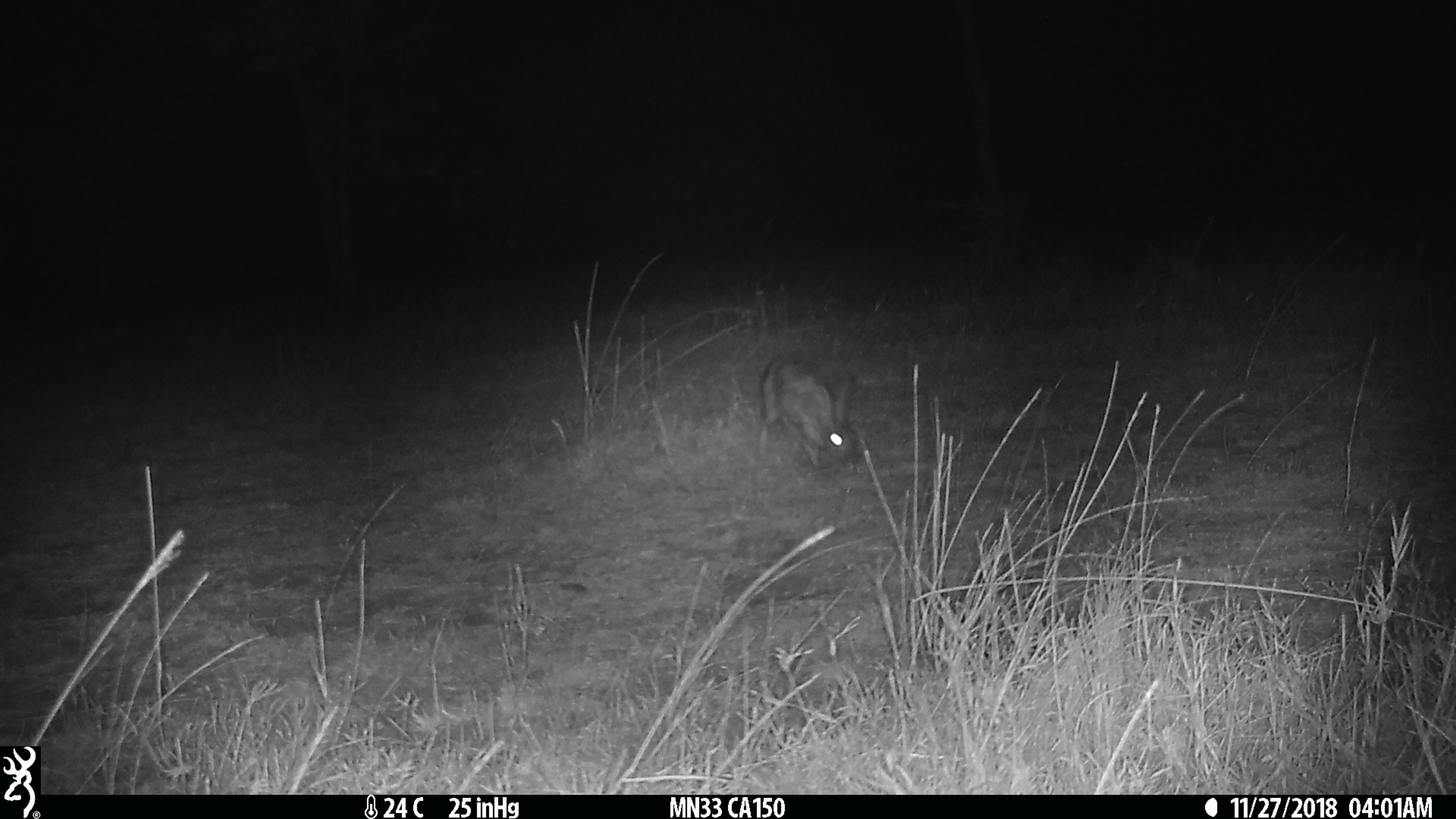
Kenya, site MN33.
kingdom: Animalia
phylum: Chordata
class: Mammalia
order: Lagomorpha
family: Leporidae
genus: Lepus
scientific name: Lepus capensis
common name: cape hare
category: hare